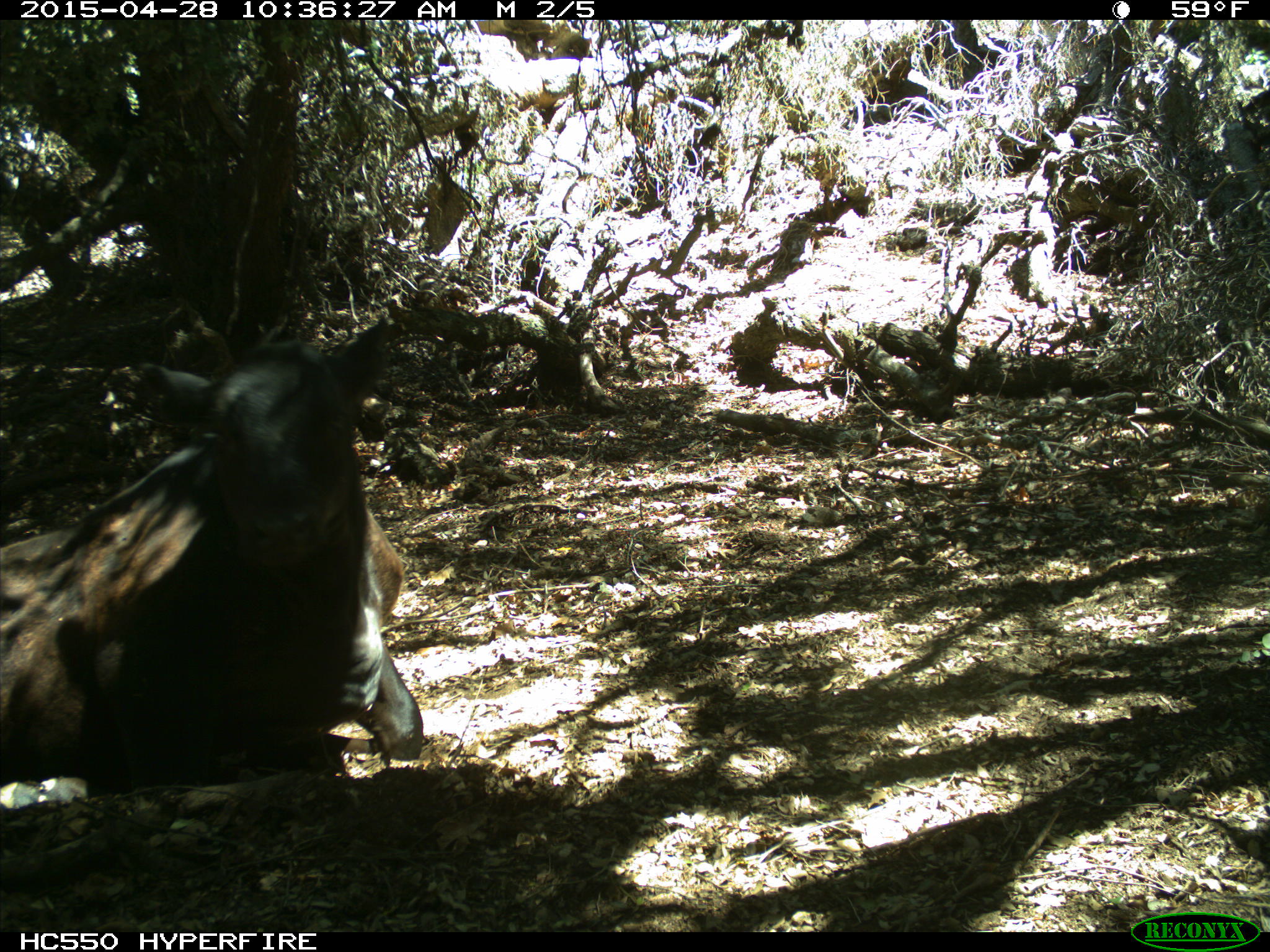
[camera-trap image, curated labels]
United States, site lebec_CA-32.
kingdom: Animalia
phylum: Chordata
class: Mammalia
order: Artiodactyla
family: Bovidae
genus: Bos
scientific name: Bos taurus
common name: domestic cow